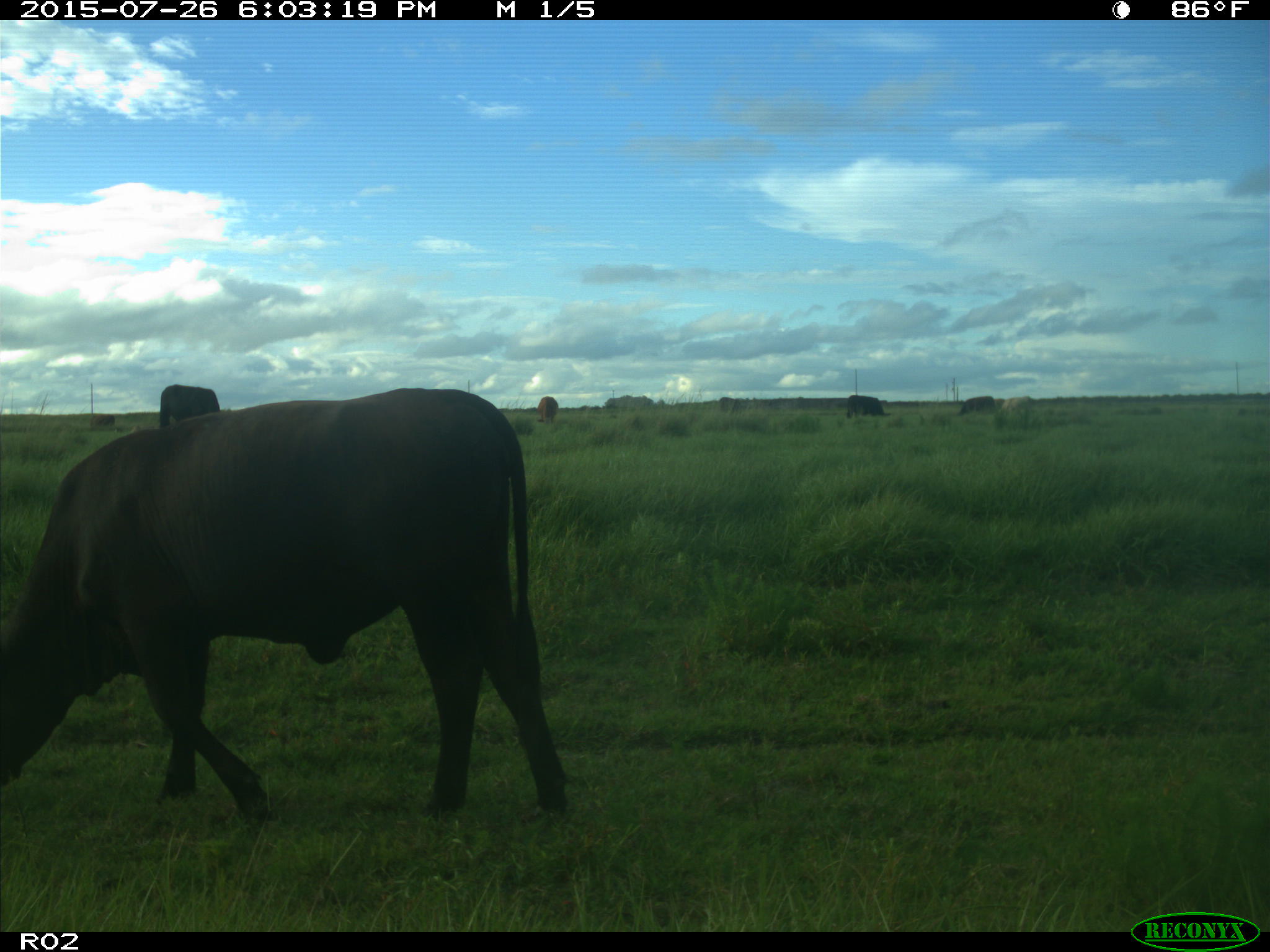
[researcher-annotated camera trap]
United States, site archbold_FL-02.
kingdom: Animalia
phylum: Chordata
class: Mammalia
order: Artiodactyla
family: Bovidae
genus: Bos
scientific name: Bos taurus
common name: domestic cow